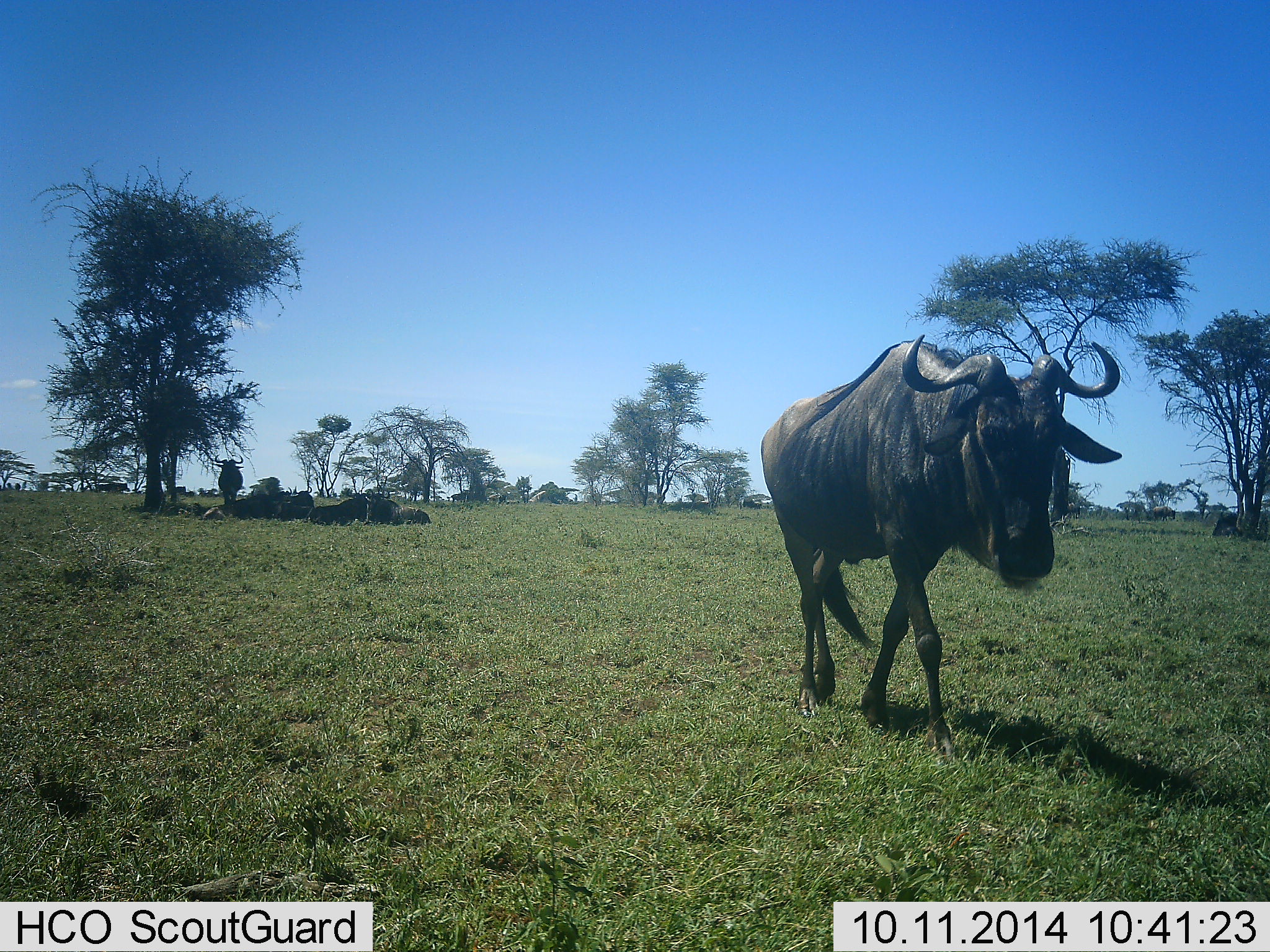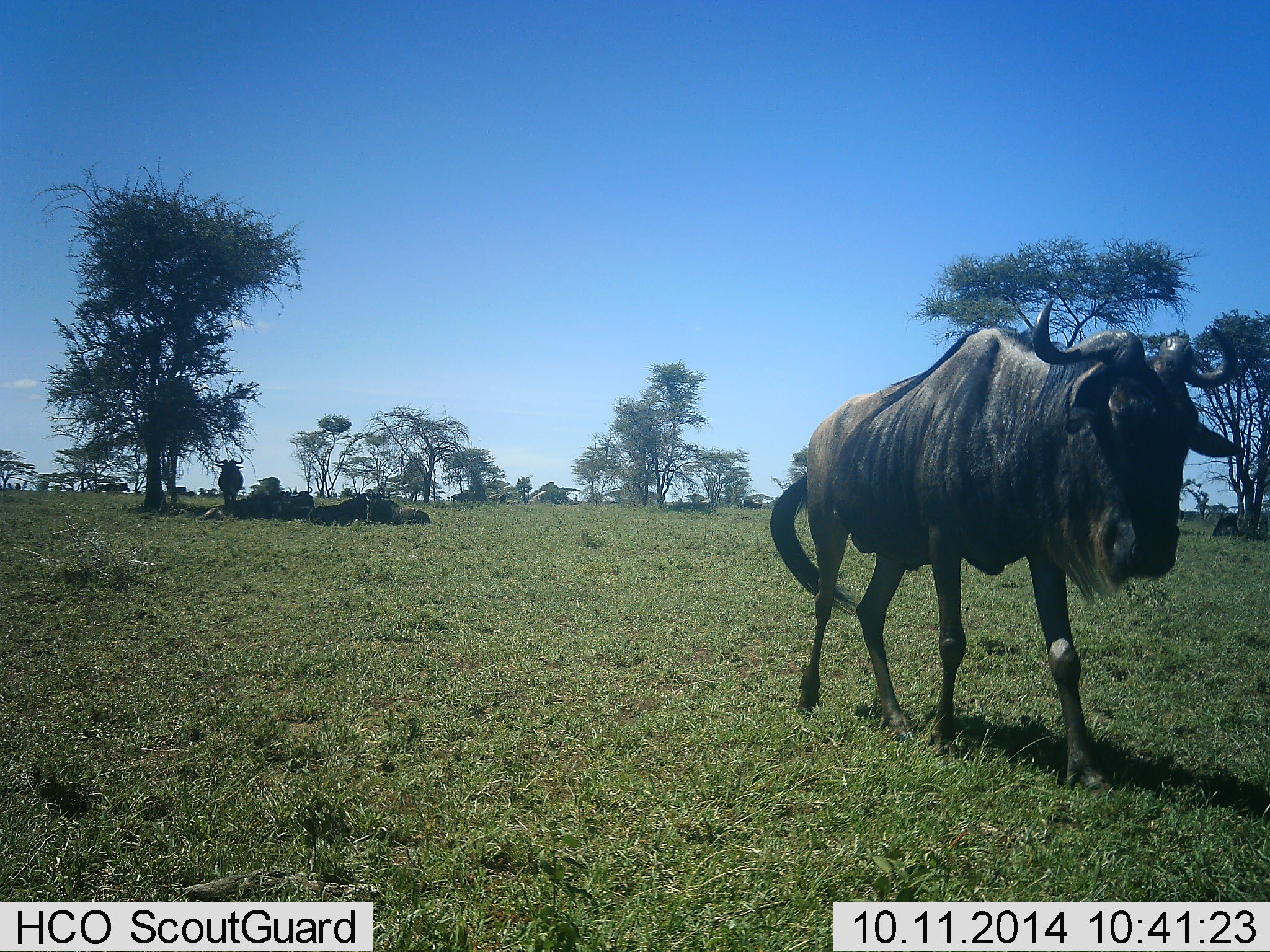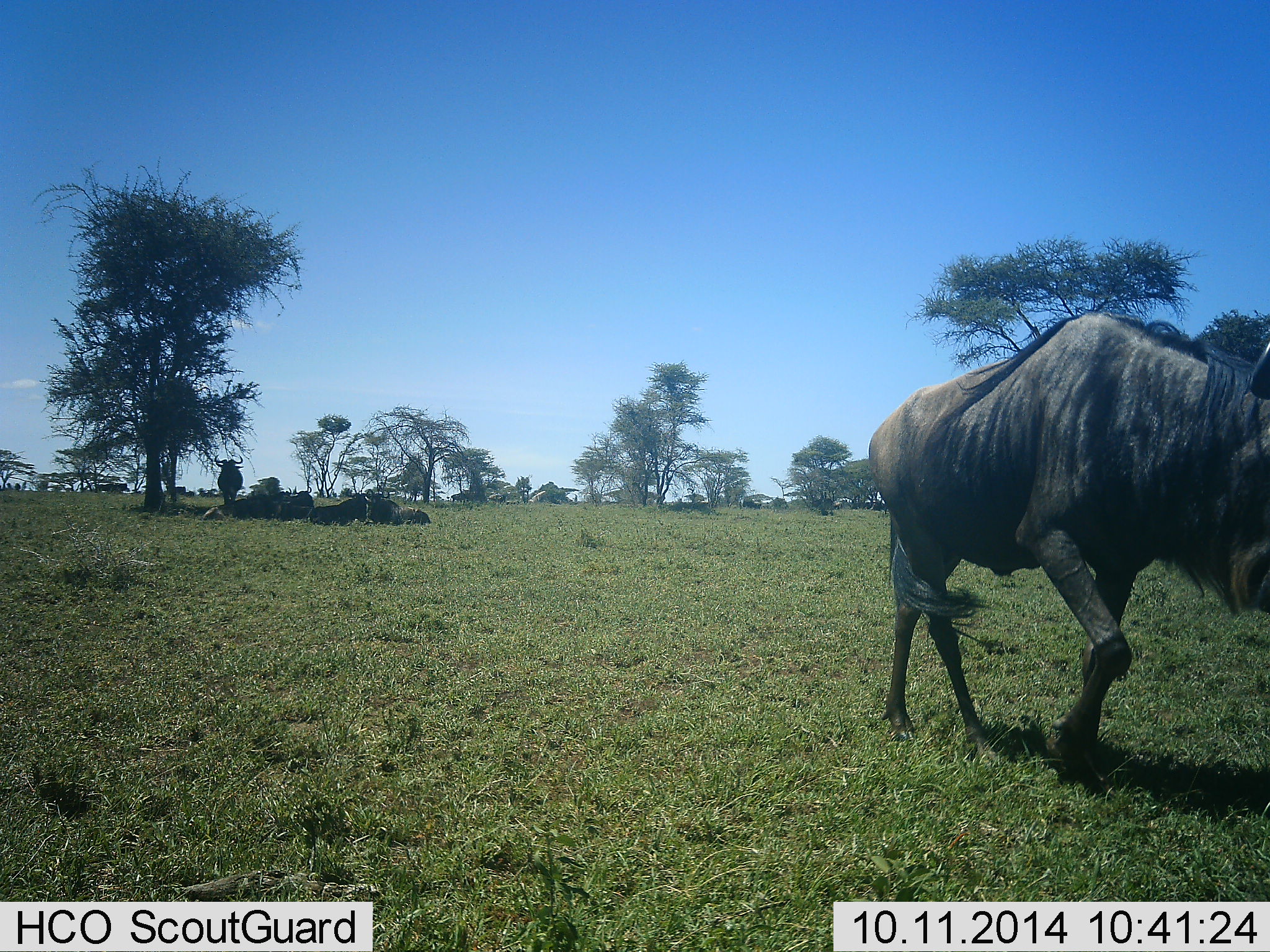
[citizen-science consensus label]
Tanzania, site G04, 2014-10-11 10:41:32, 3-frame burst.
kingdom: Animalia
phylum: Chordata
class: Mammalia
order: Artiodactyla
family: Bovidae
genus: Connochaetes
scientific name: Connochaetes taurinus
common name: blue wildebeest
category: wildebeest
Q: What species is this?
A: Wildebeest (blue wildebeest) (Connochaetes taurinus).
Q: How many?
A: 6.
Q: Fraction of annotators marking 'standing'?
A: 40%.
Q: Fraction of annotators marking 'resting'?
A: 60%.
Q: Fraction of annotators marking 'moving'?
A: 100%.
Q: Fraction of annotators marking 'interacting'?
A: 10%.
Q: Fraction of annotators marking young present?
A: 0%.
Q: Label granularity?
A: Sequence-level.